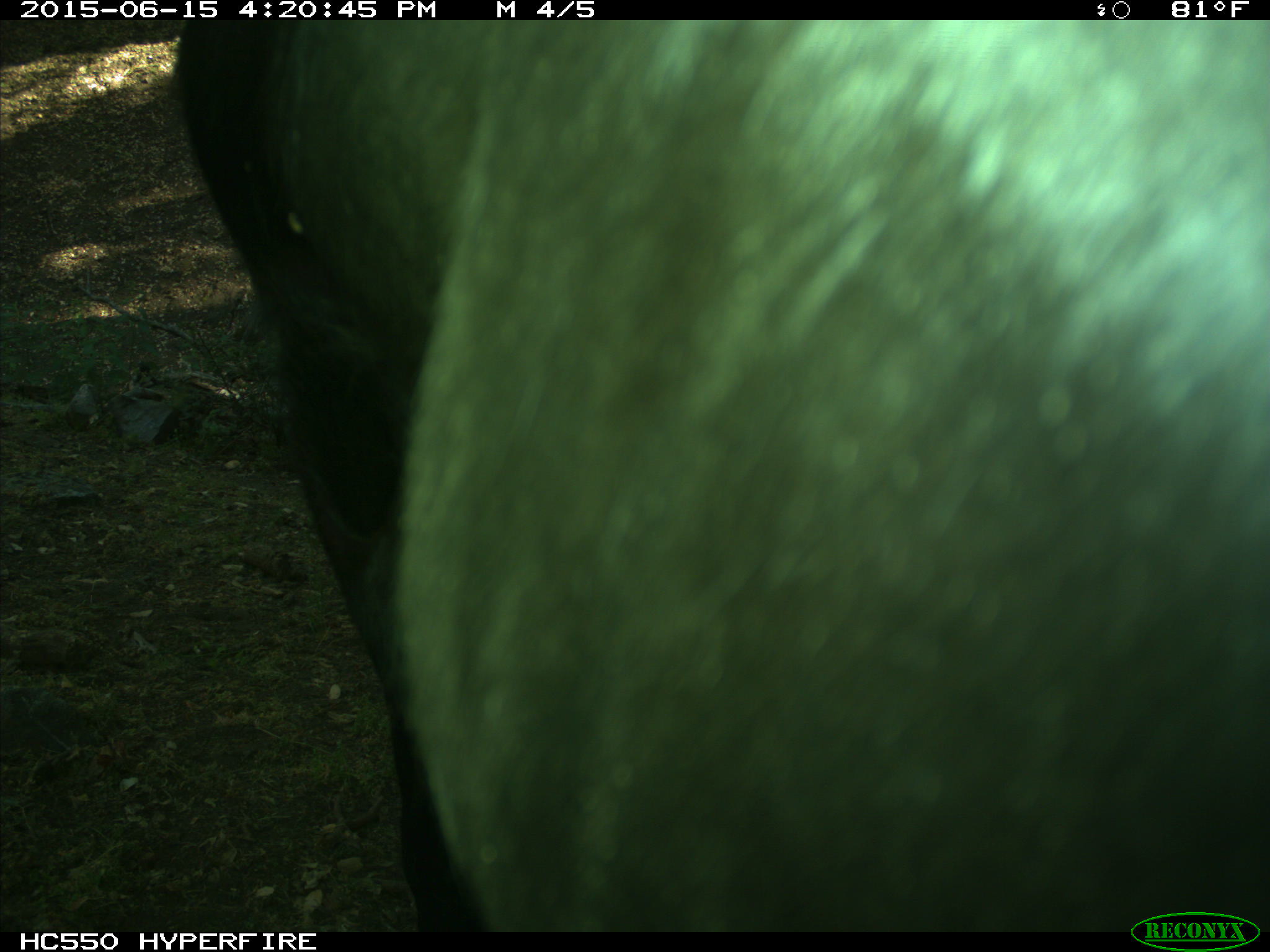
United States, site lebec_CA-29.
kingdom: Animalia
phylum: Chordata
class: Mammalia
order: Artiodactyla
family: Bovidae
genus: Bos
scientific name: Bos taurus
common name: domestic cow